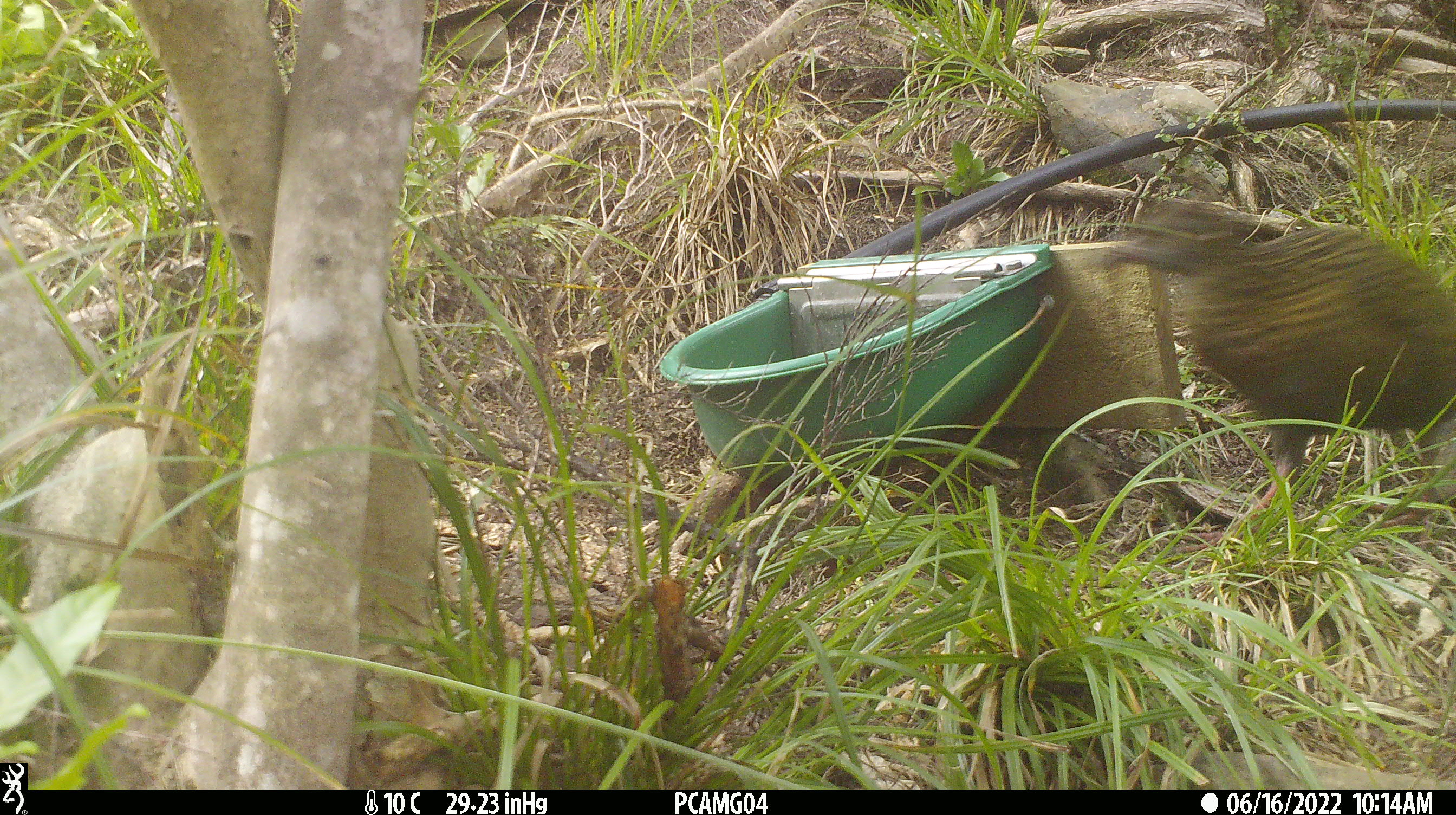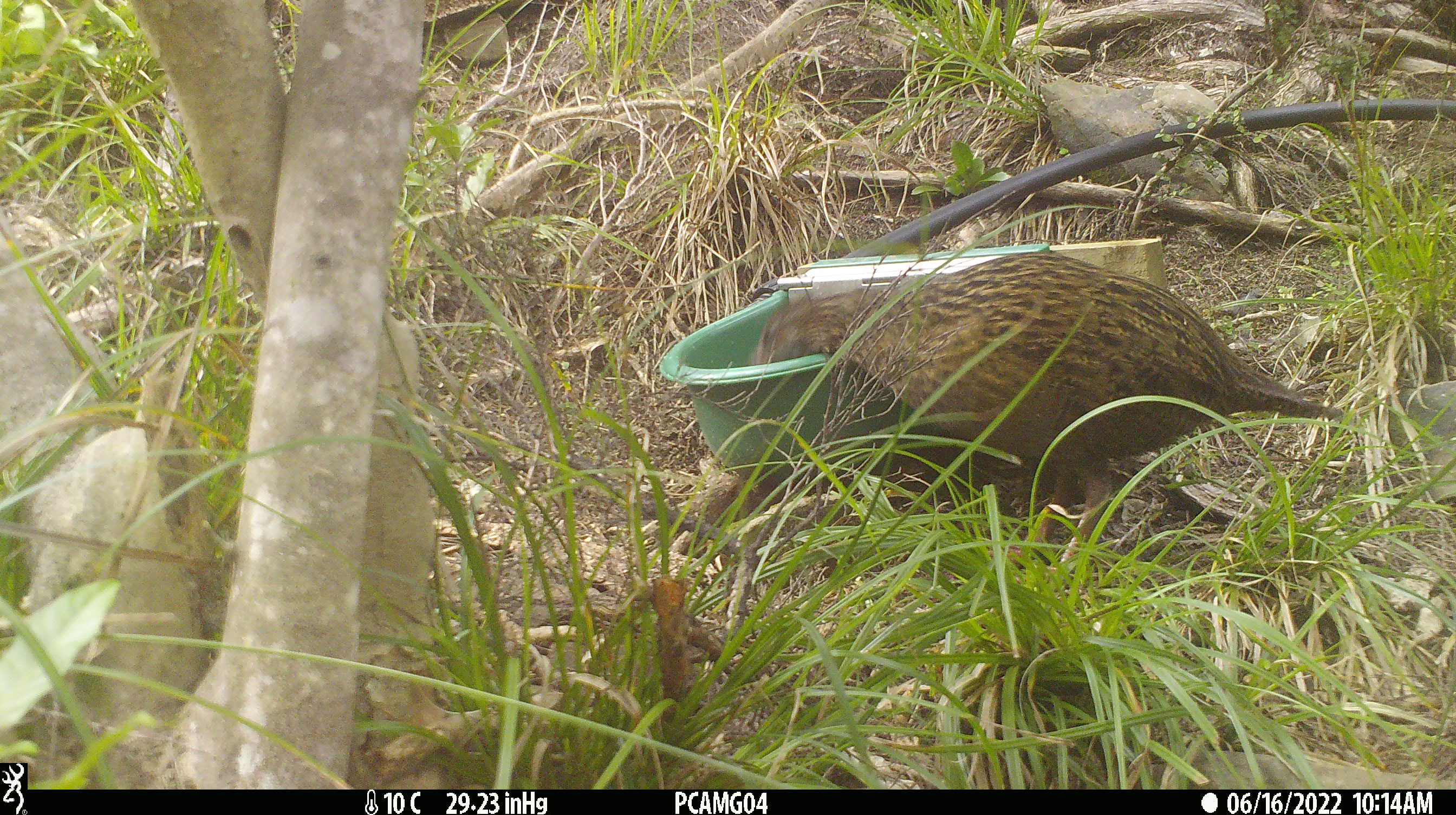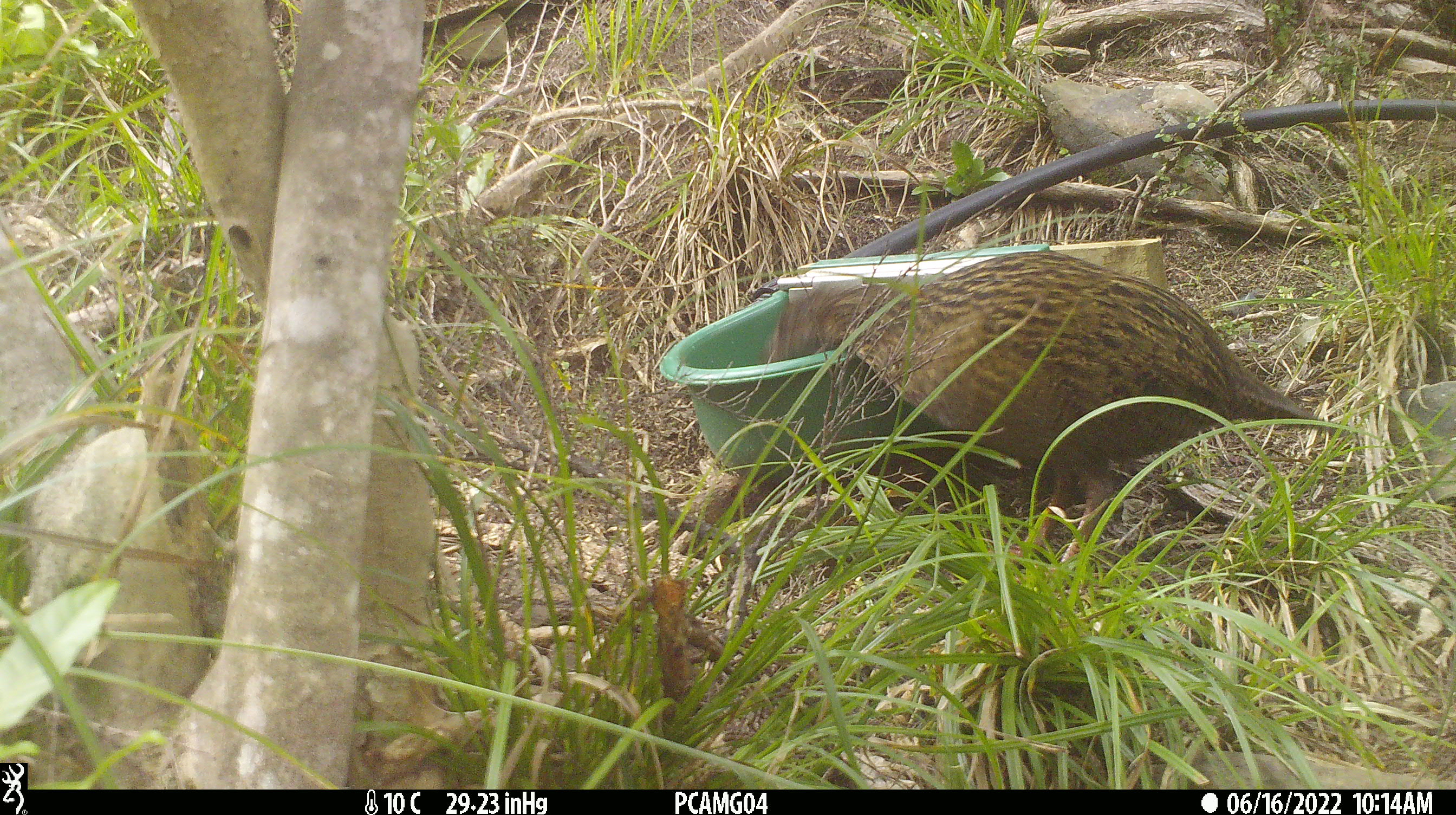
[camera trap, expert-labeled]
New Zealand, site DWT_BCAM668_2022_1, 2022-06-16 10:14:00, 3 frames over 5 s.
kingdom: Animalia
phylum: Chordata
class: Aves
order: Gruiformes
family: Rallidae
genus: Gallirallus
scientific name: Gallirallus australis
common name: weka